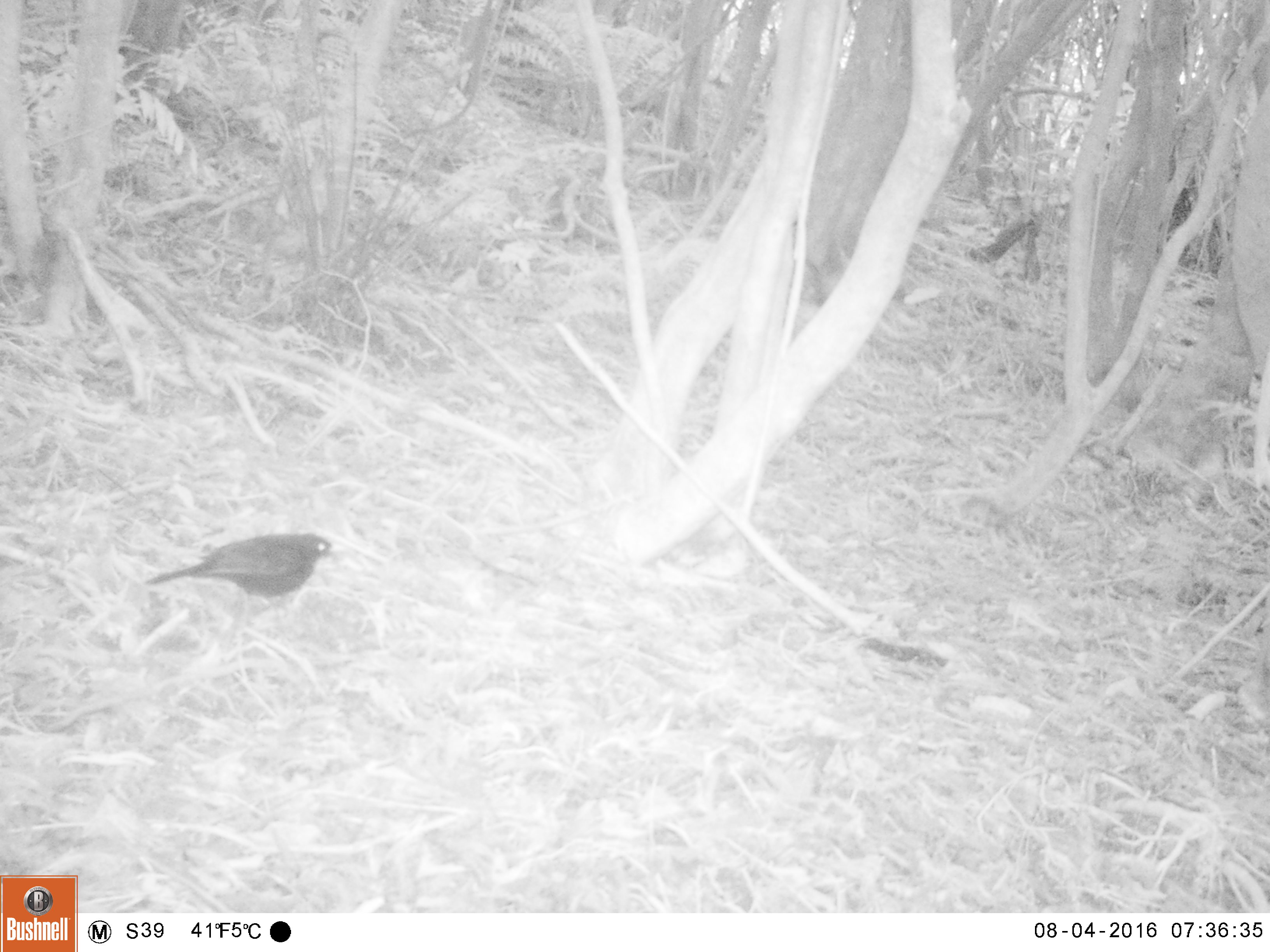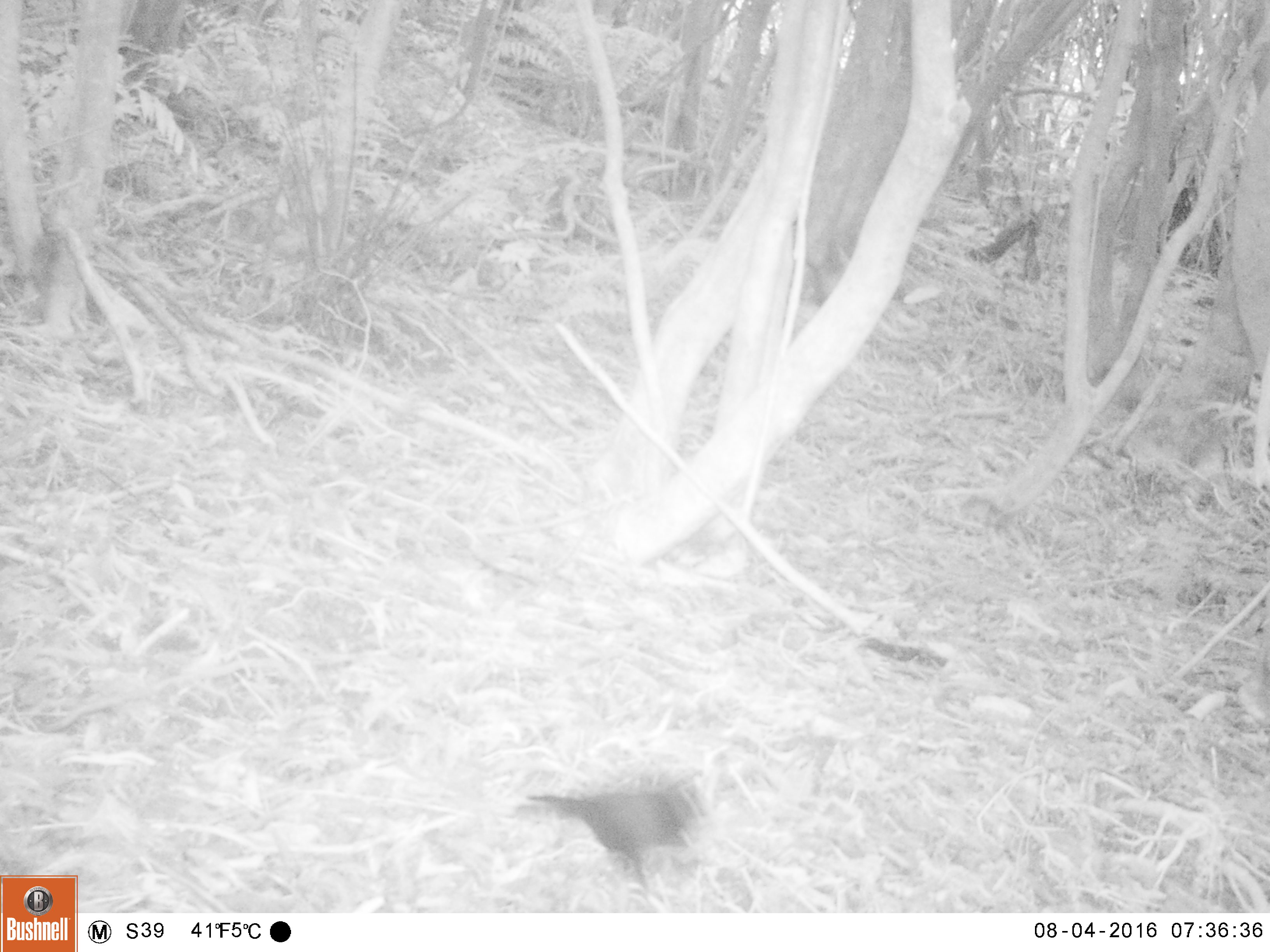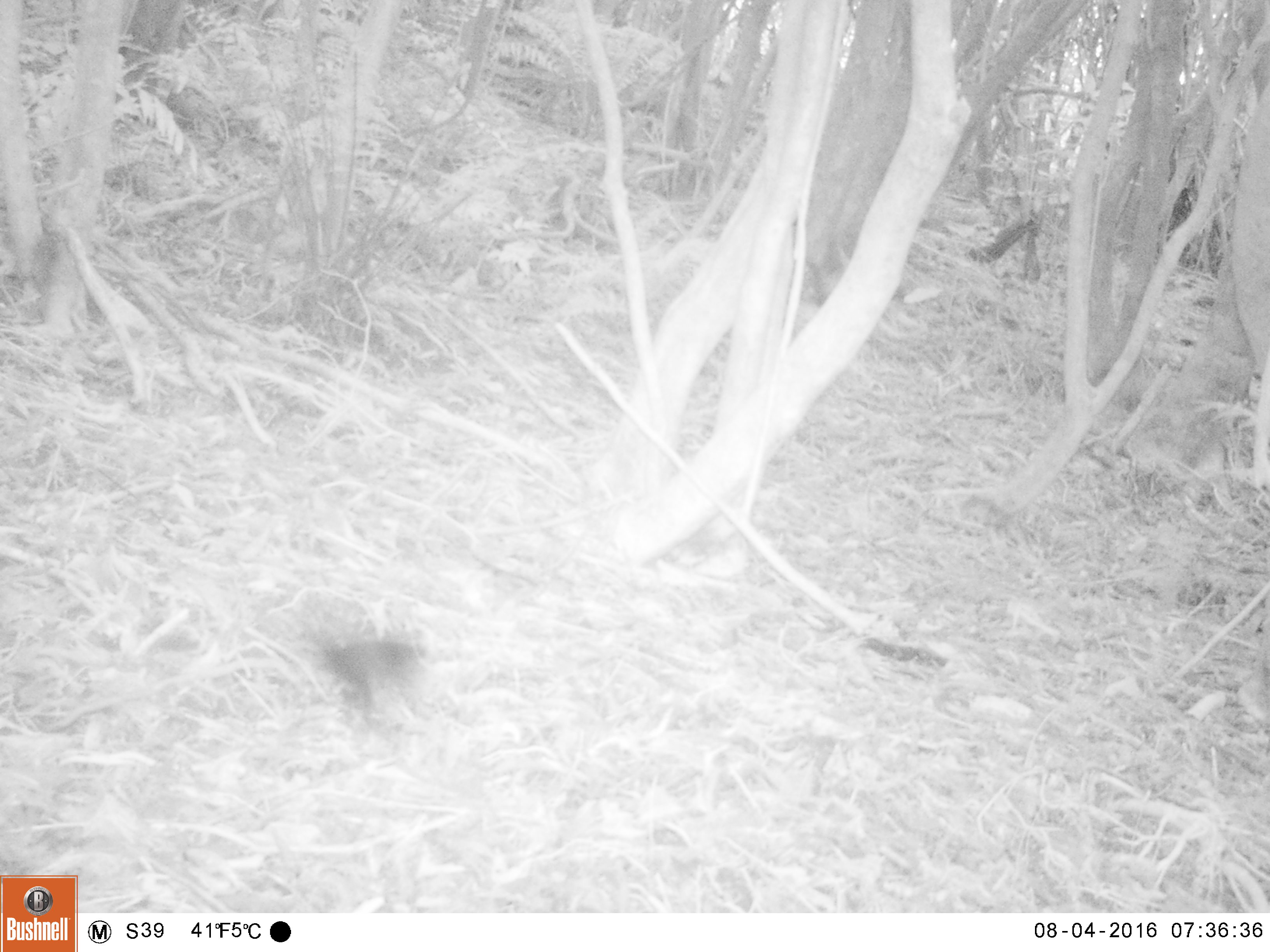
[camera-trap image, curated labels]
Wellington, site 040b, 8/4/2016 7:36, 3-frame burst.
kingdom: Animalia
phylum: Chordata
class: Aves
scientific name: Aves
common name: bird